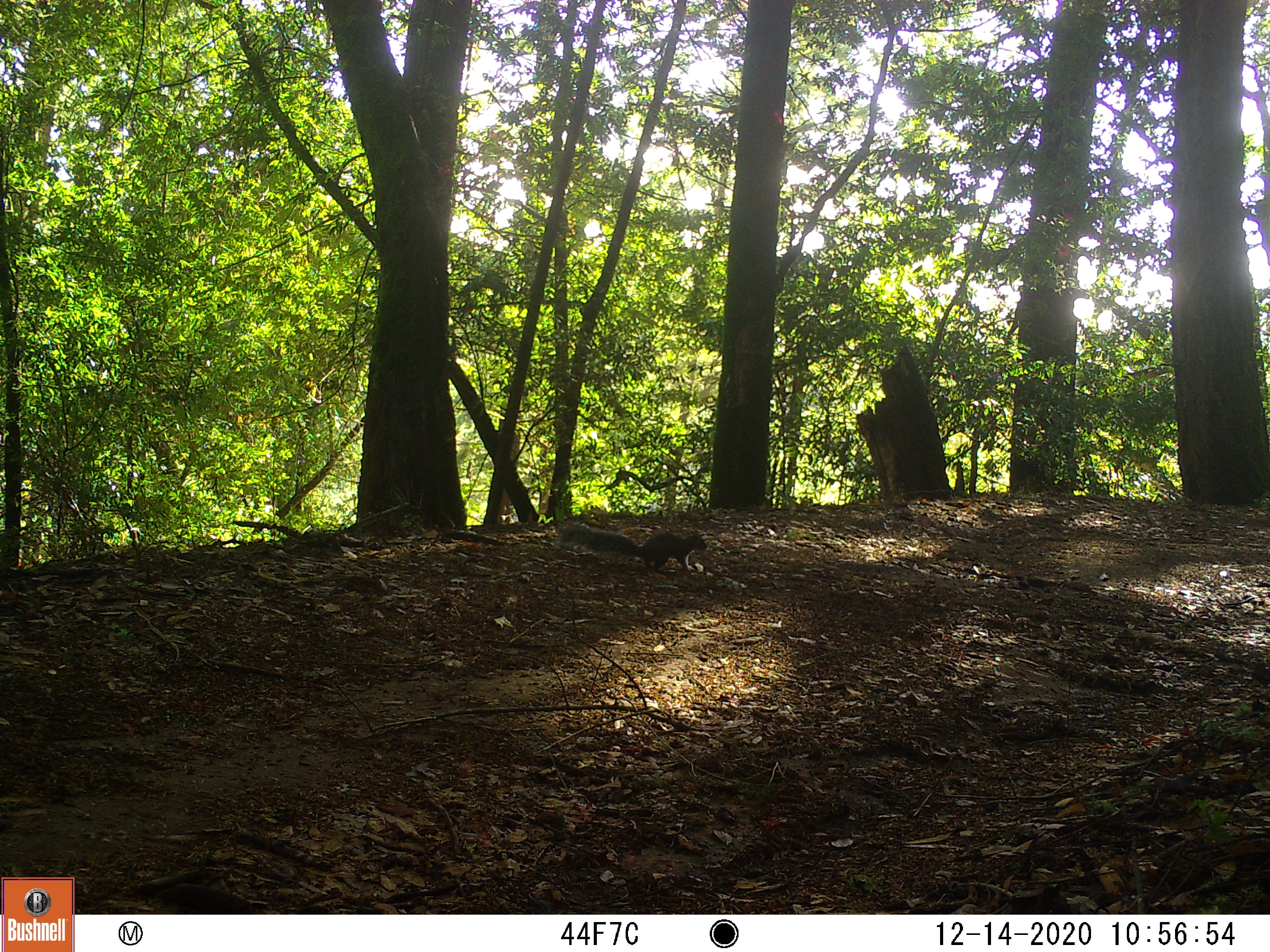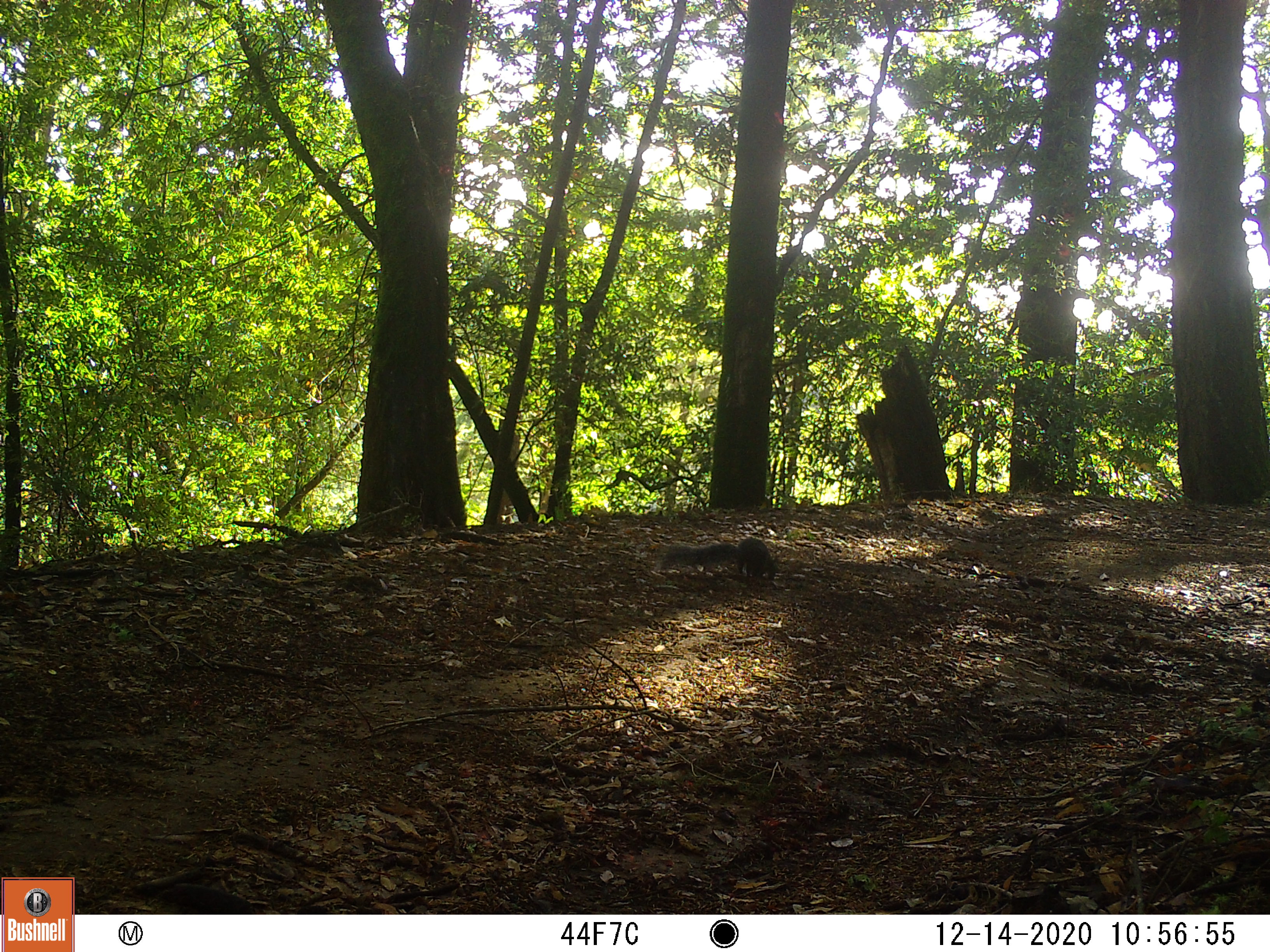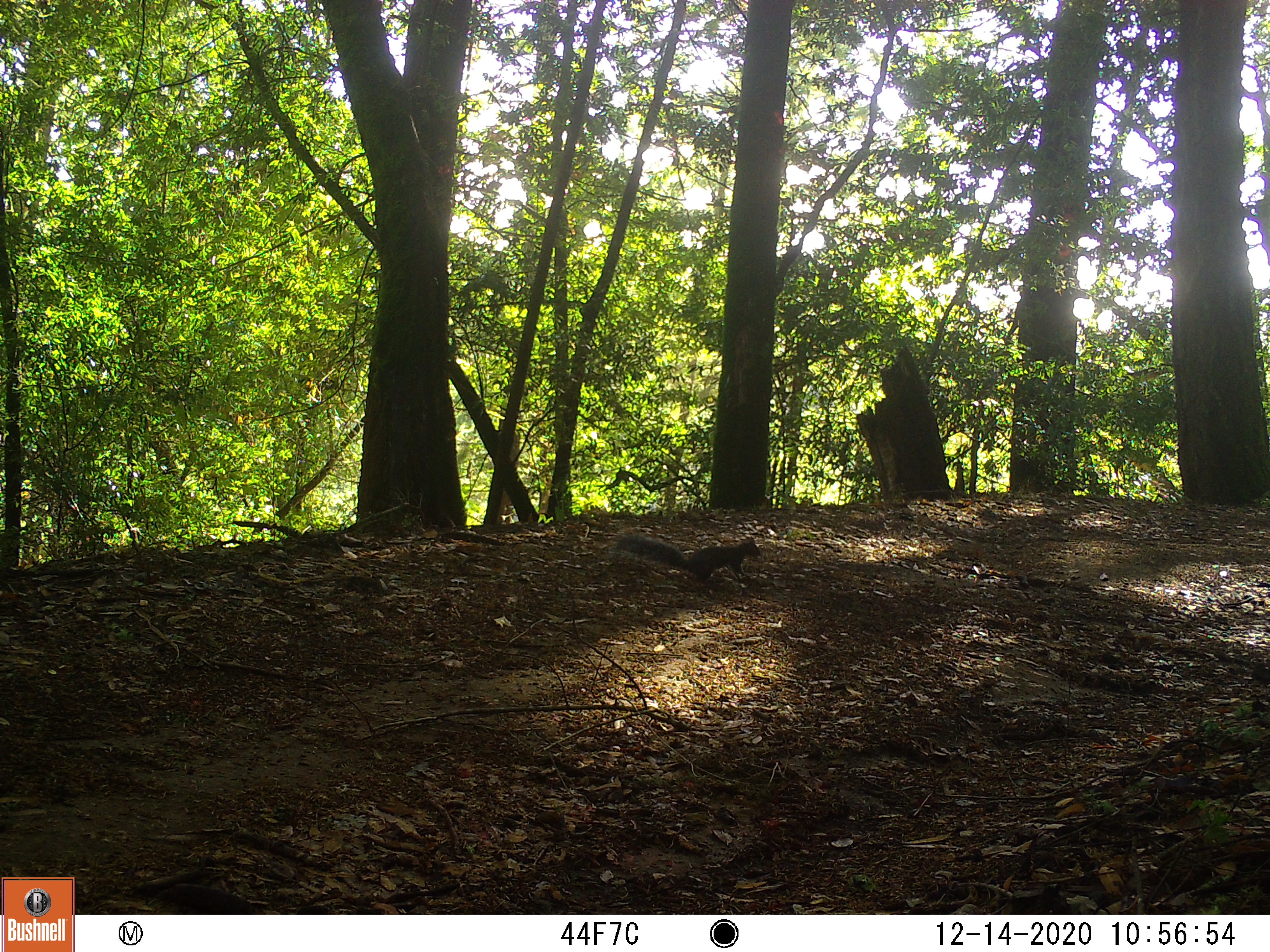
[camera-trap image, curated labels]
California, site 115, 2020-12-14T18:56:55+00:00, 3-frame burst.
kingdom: Animalia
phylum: Chordata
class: Mammalia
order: Rodentia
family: Sciuridae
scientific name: Sciuridae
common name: squirrel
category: unknown squirrel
Unknown squirrel (squirrel) (Sciuridae).